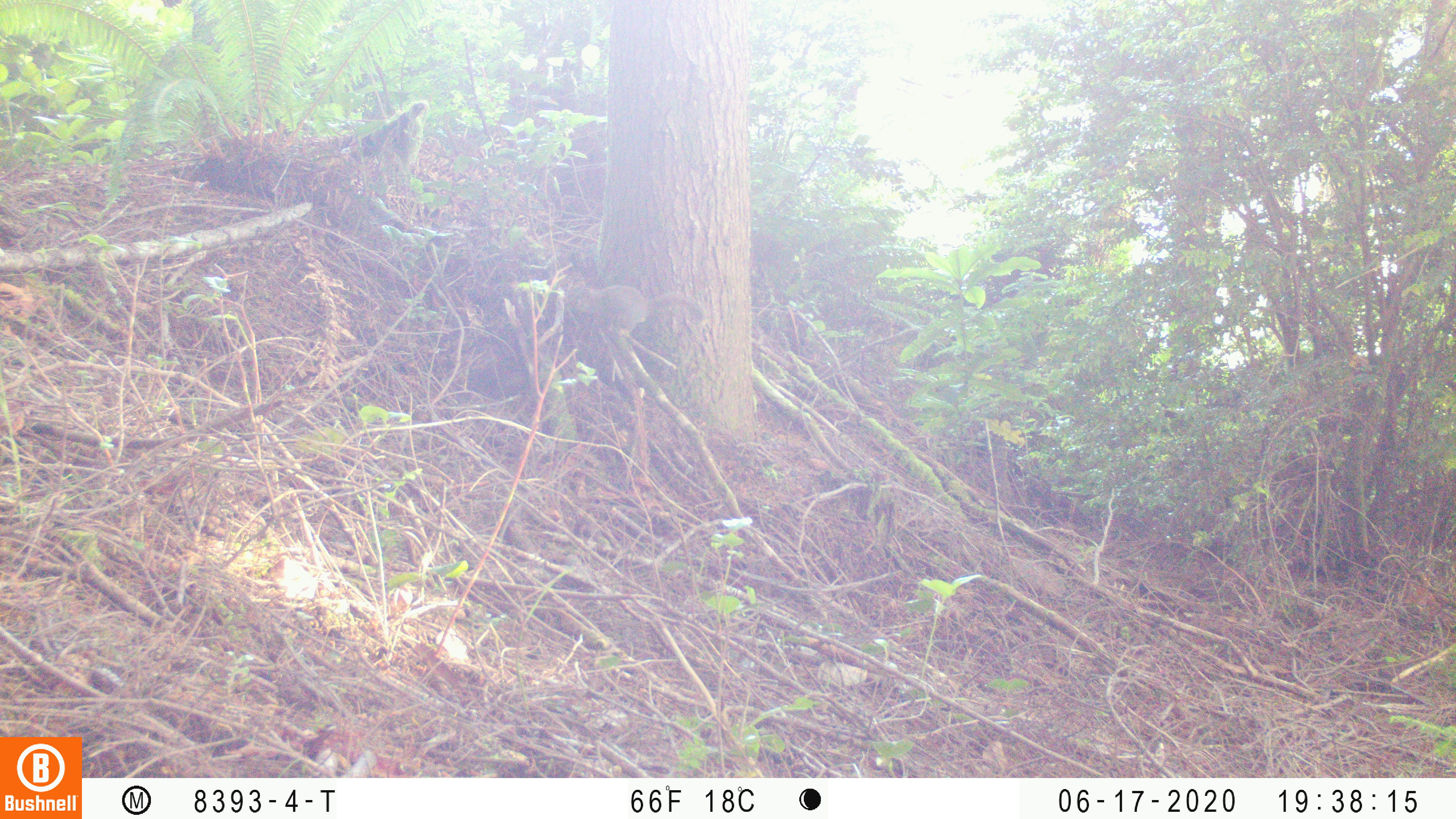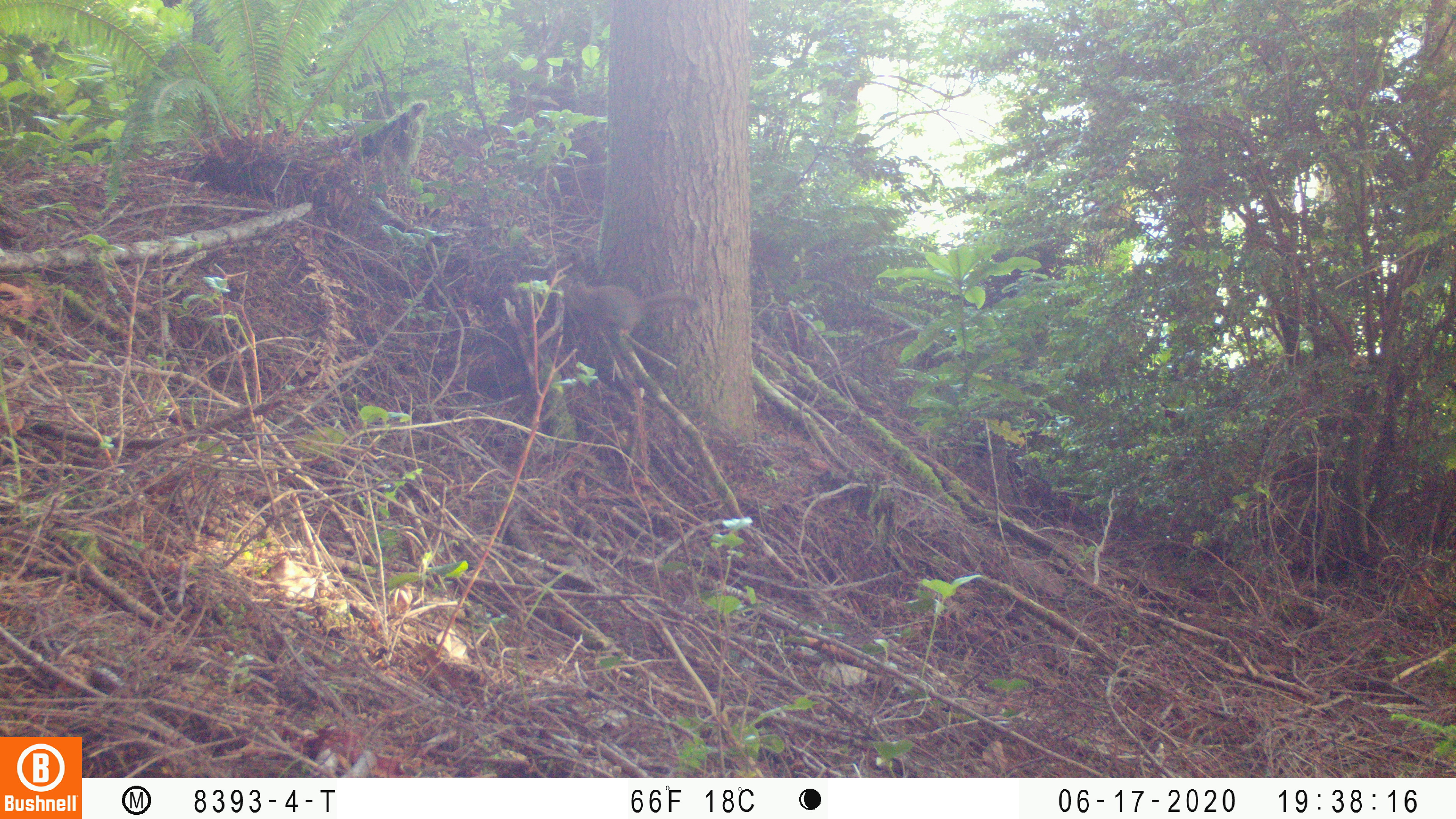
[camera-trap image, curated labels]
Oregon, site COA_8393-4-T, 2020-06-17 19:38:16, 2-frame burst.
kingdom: Animalia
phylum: Chordata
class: Mammalia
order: Rodentia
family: Sciuridae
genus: Tamiasciurus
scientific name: Tamiasciurus douglasii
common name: douglas squirrel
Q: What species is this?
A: Douglas squirrel (Tamiasciurus douglasii).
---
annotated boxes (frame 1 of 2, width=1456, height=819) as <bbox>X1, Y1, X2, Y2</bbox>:
douglas squirrel: <bbox>569, 278, 707, 338</bbox>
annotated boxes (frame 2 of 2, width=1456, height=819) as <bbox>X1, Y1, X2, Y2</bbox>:
douglas squirrel: <bbox>560, 273, 705, 337</bbox>